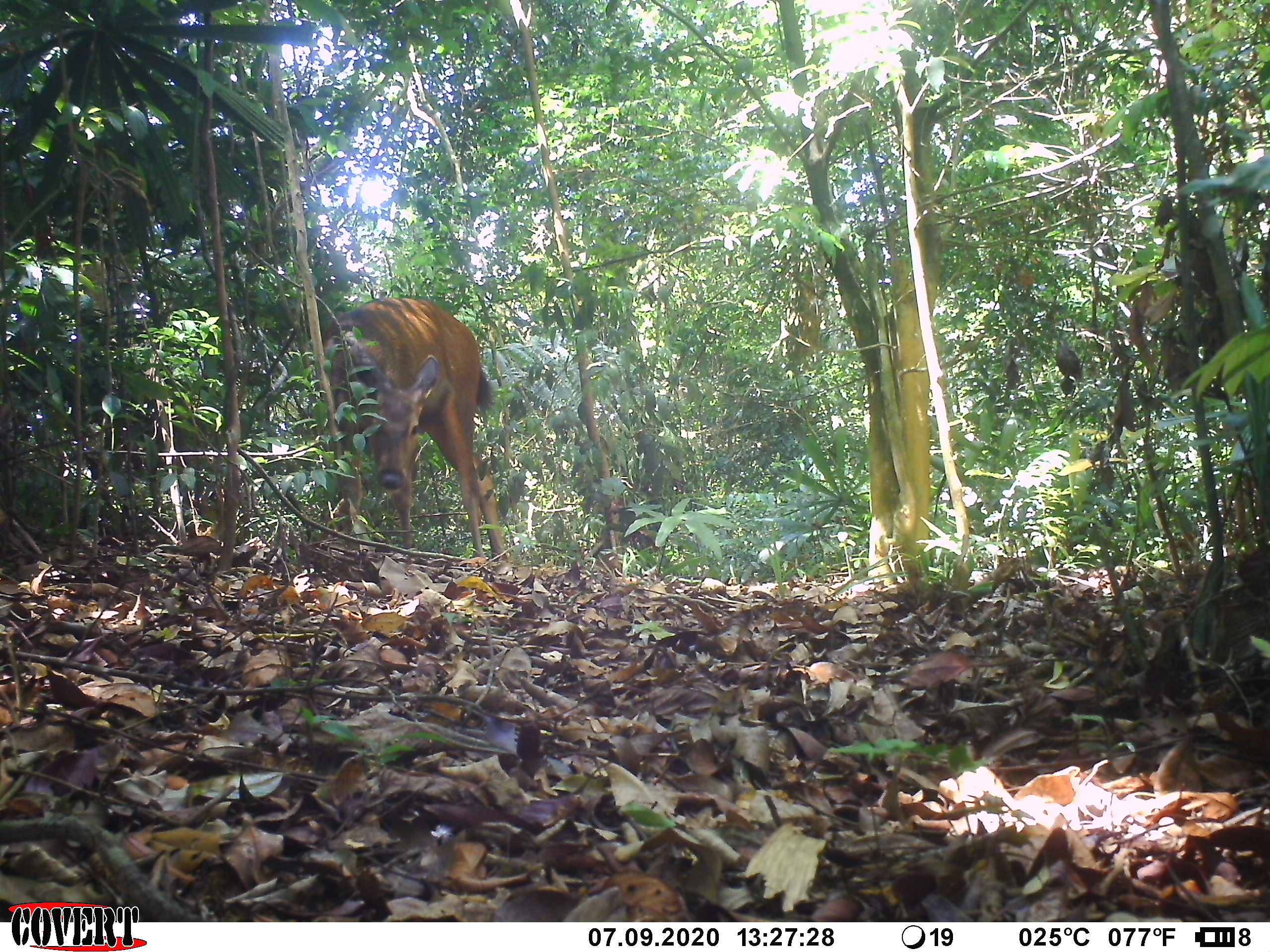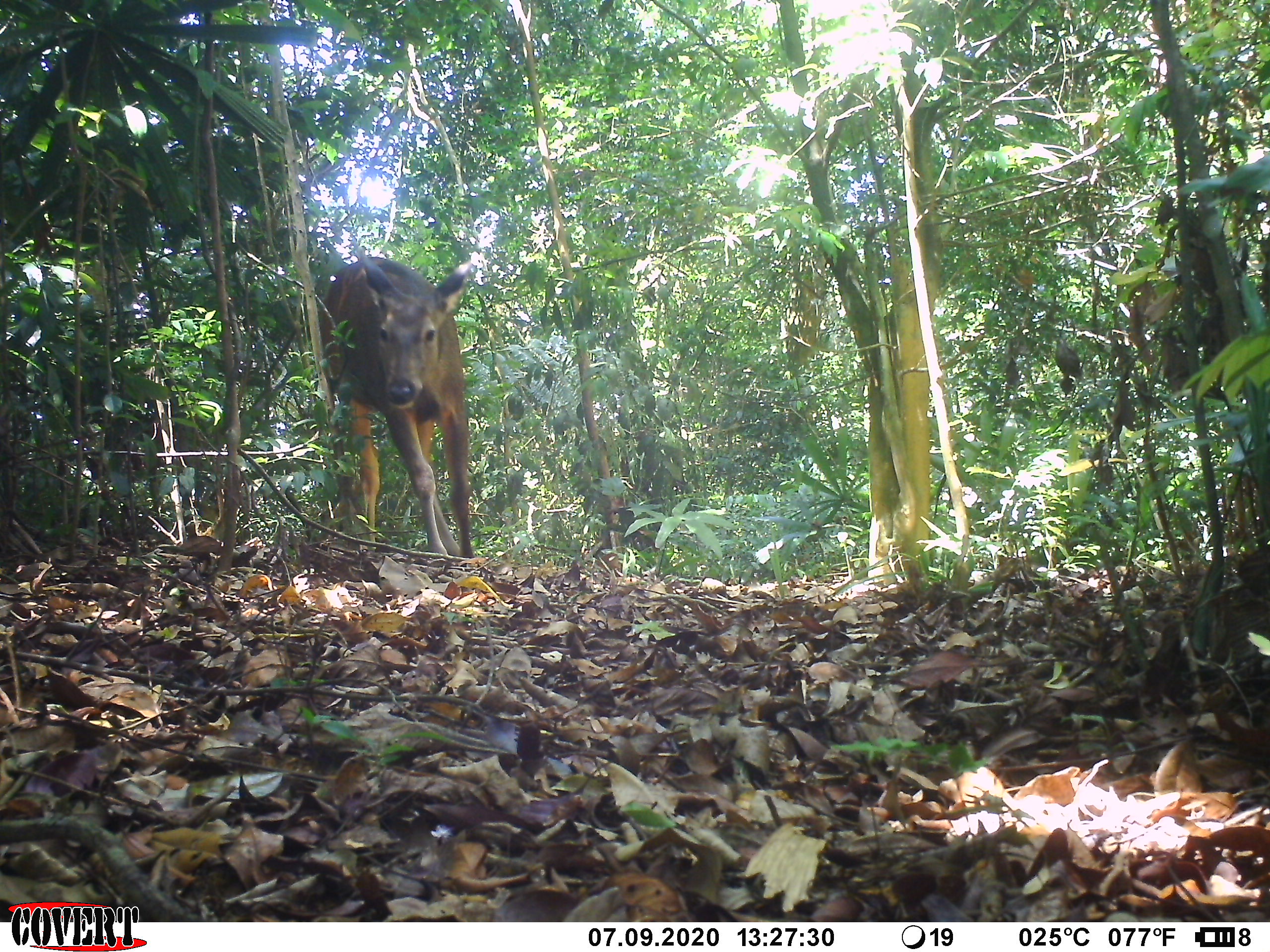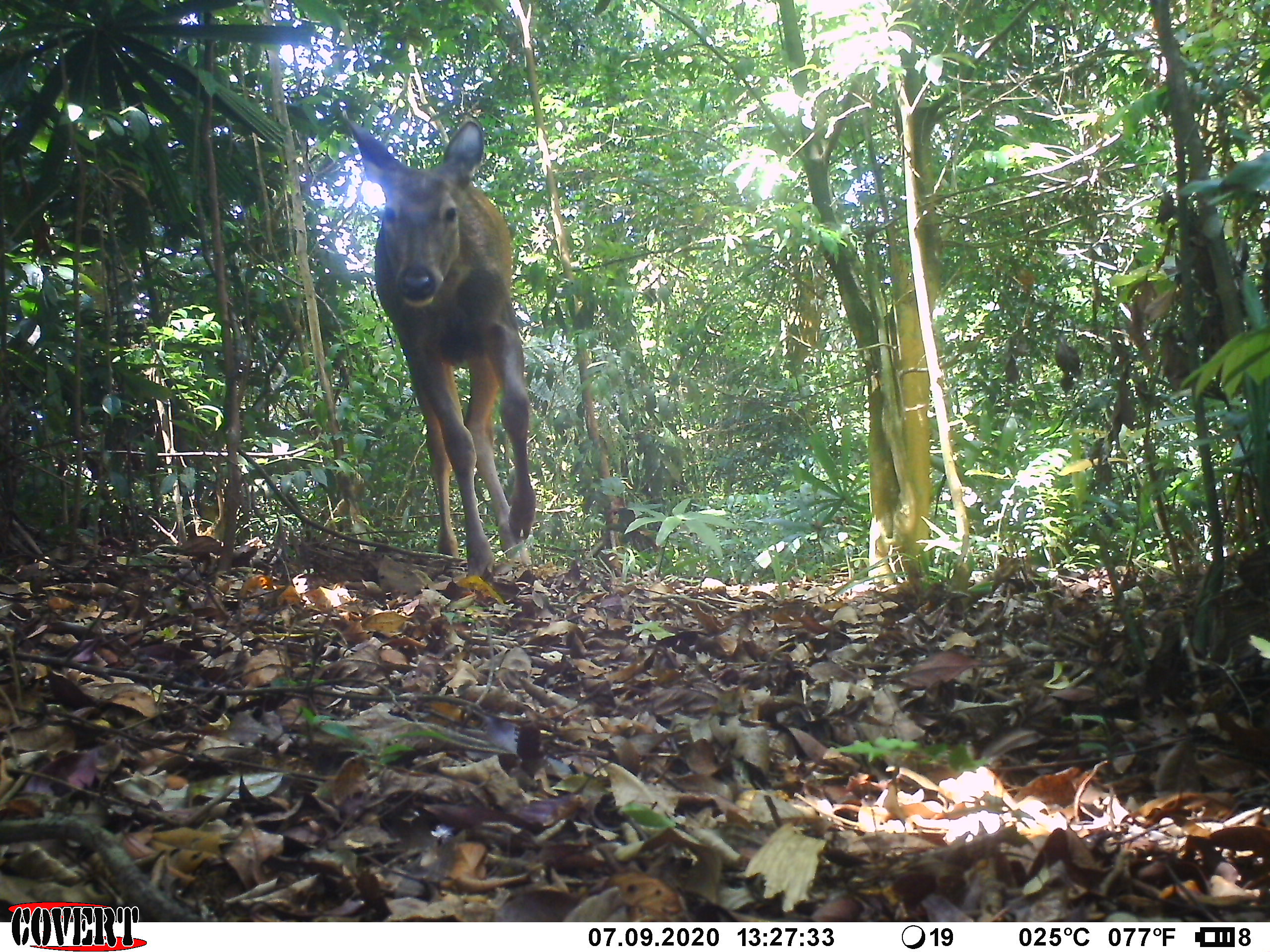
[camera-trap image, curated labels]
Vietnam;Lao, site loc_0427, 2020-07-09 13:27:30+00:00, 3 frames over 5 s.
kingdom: Animalia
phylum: Chordata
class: Mammalia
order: Artiodactyla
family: Cervidae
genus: Rusa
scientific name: Rusa unicolor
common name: sambar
Sambar (Rusa unicolor). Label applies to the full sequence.